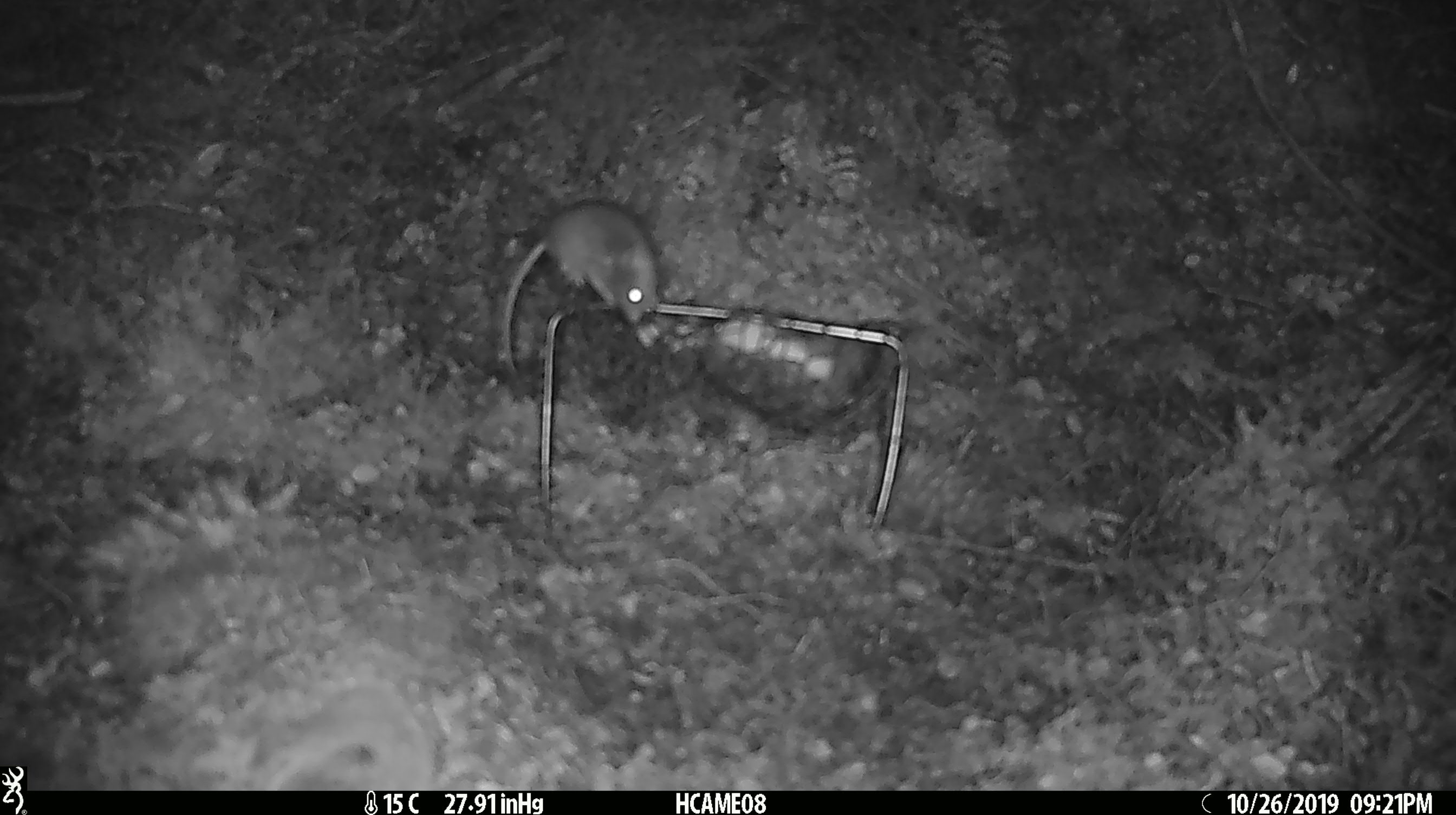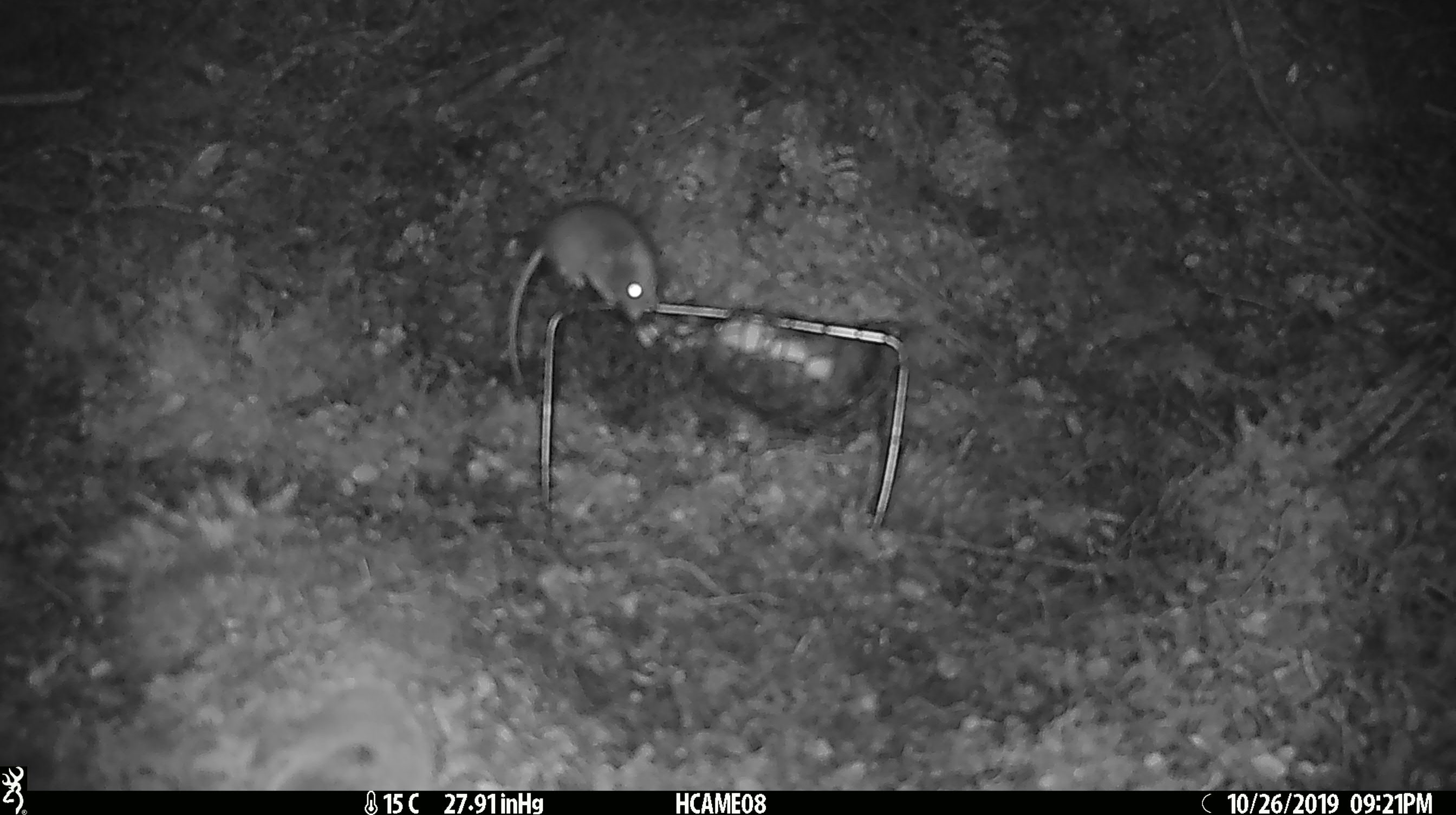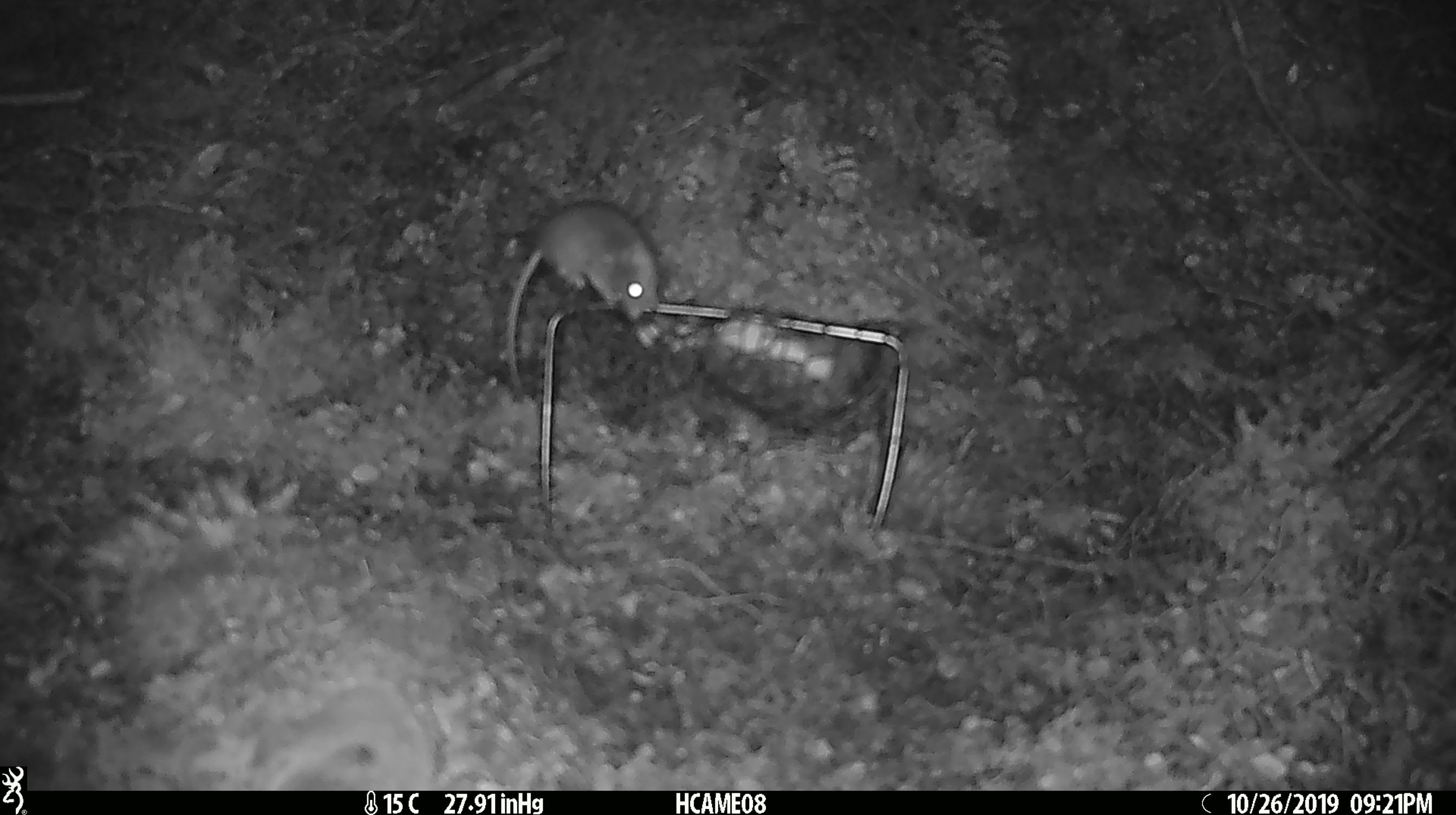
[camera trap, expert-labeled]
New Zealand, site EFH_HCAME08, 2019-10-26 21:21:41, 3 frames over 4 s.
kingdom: Animalia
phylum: Chordata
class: Mammalia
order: Rodentia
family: Muridae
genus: Mus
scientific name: Mus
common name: mouse